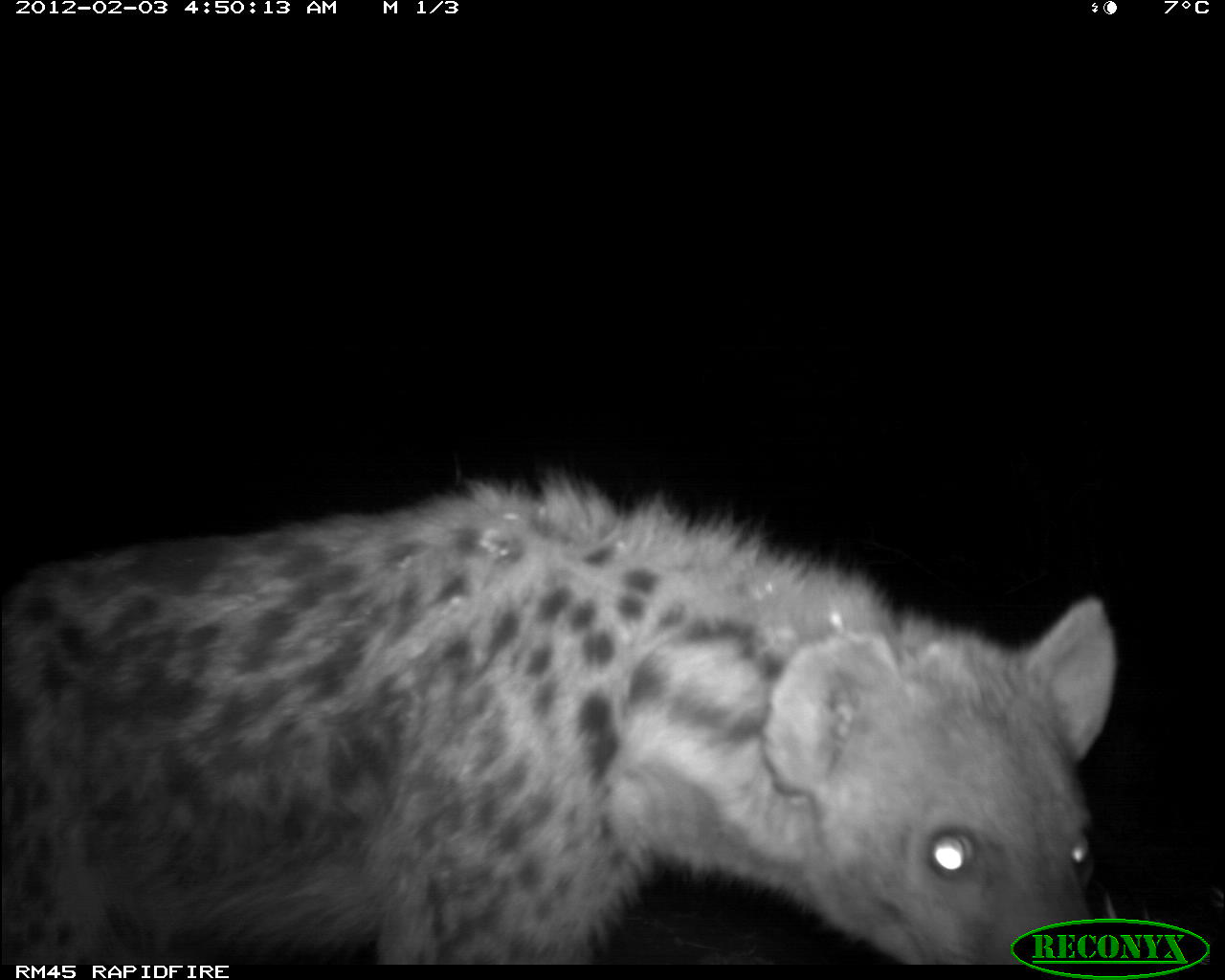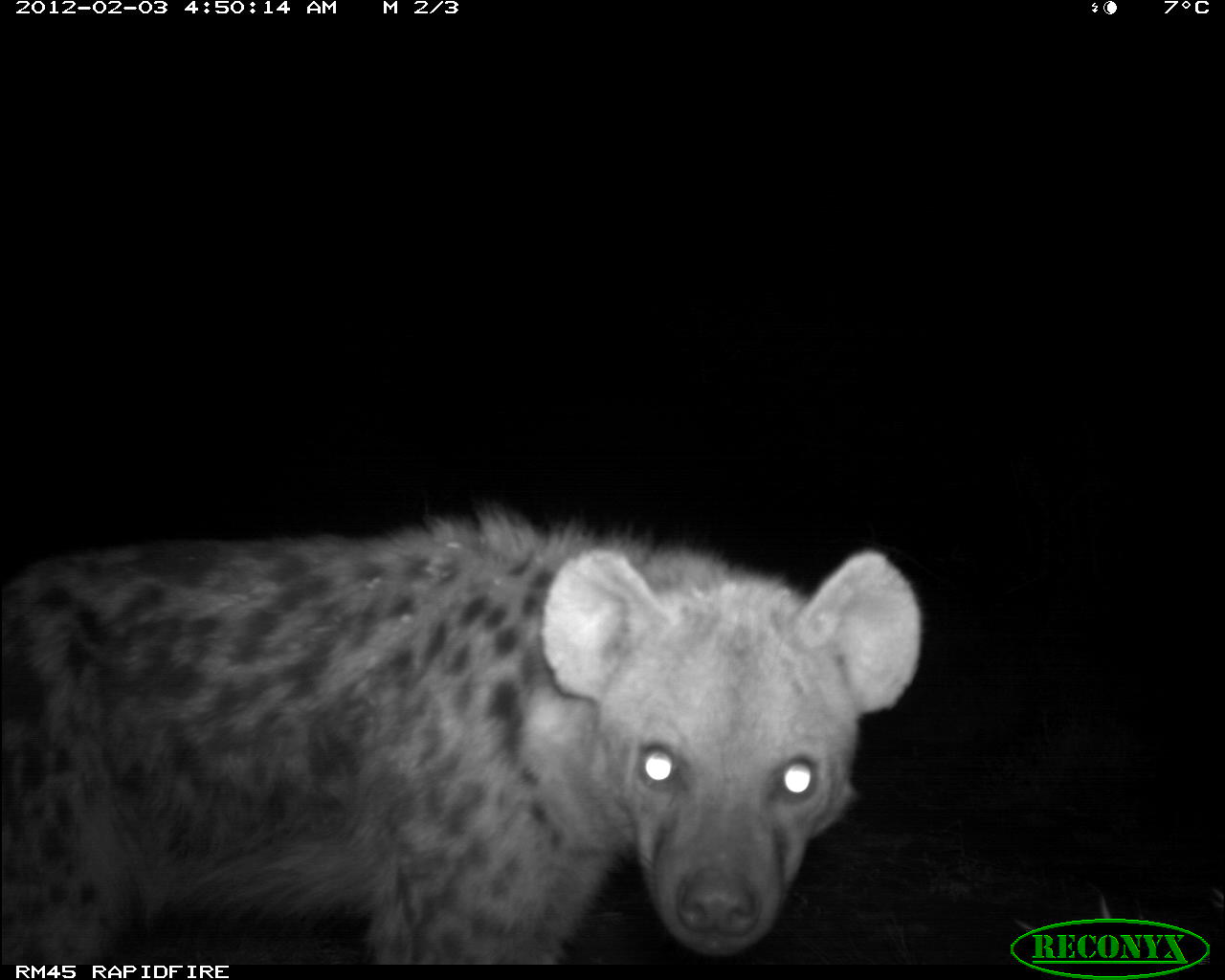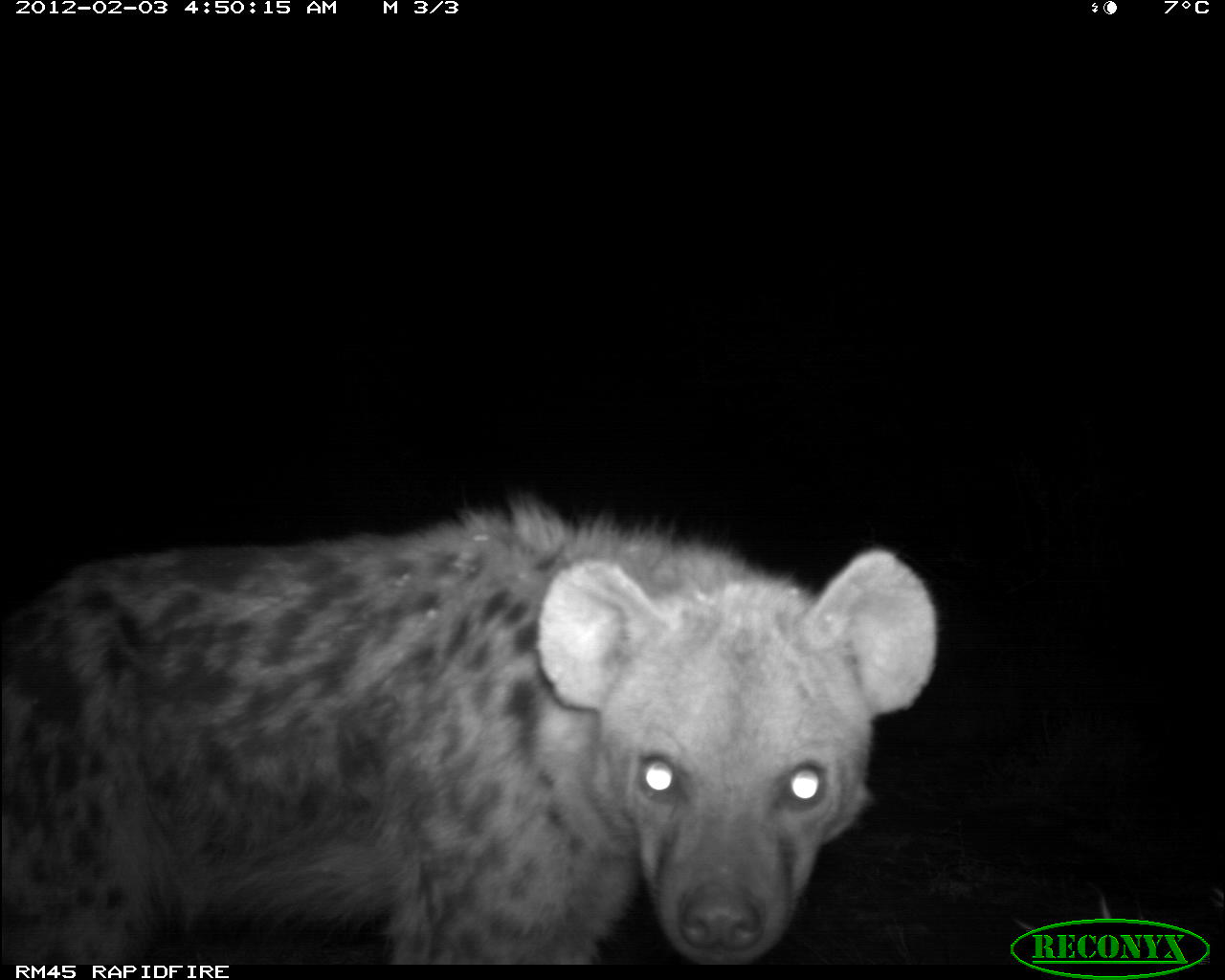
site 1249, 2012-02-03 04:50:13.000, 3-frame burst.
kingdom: Animalia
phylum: Chordata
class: Mammalia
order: Carnivora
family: Hyaenidae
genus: Crocuta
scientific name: Crocuta crocuta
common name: spotted hyena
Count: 1.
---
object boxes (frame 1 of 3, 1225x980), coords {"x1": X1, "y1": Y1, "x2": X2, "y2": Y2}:
crocuta crocuta: {"x1": 8, "y1": 469, "x2": 1118, "y2": 959}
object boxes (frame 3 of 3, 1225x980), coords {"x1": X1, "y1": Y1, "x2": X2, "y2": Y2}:
crocuta crocuta: {"x1": 1, "y1": 485, "x2": 936, "y2": 966}